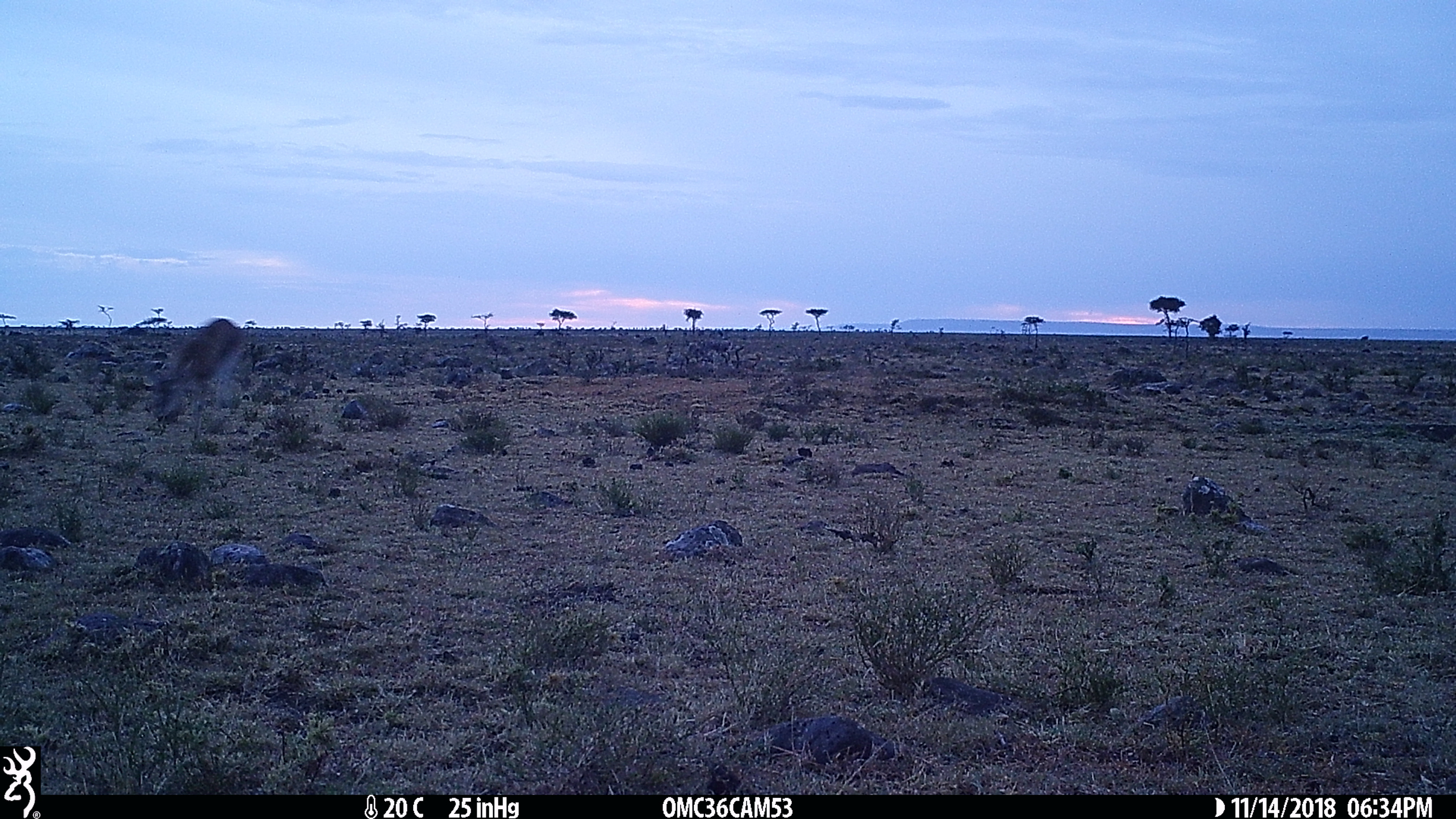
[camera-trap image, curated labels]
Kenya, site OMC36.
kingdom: Animalia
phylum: Chordata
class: Mammalia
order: Artiodactyla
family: Bovidae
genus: Eudorcas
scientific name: Eudorcas thomsonii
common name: thomon's gazelle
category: gazelle thomsons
Gazelle thomsons (thomon's gazelle) (Eudorcas thomsonii).